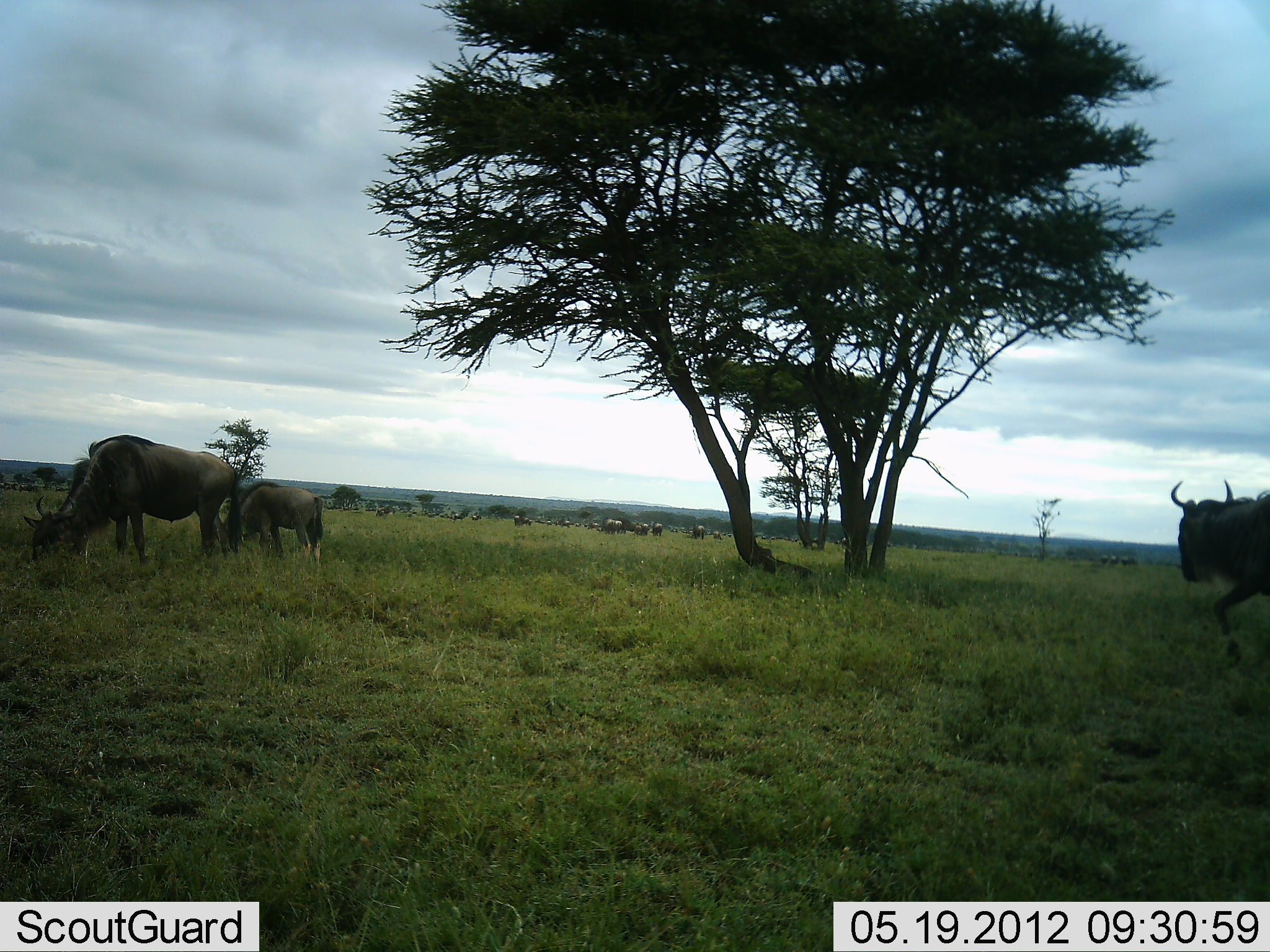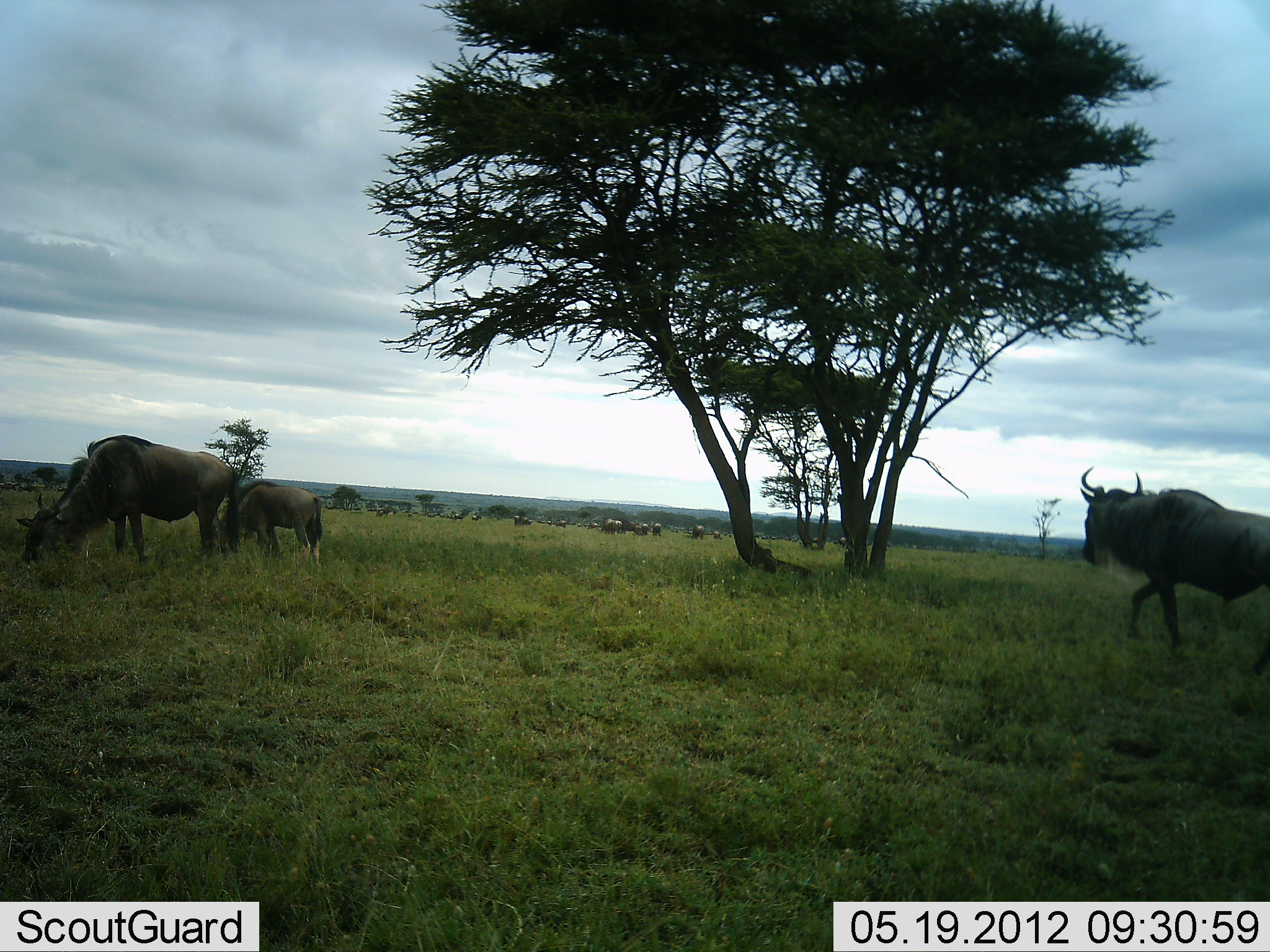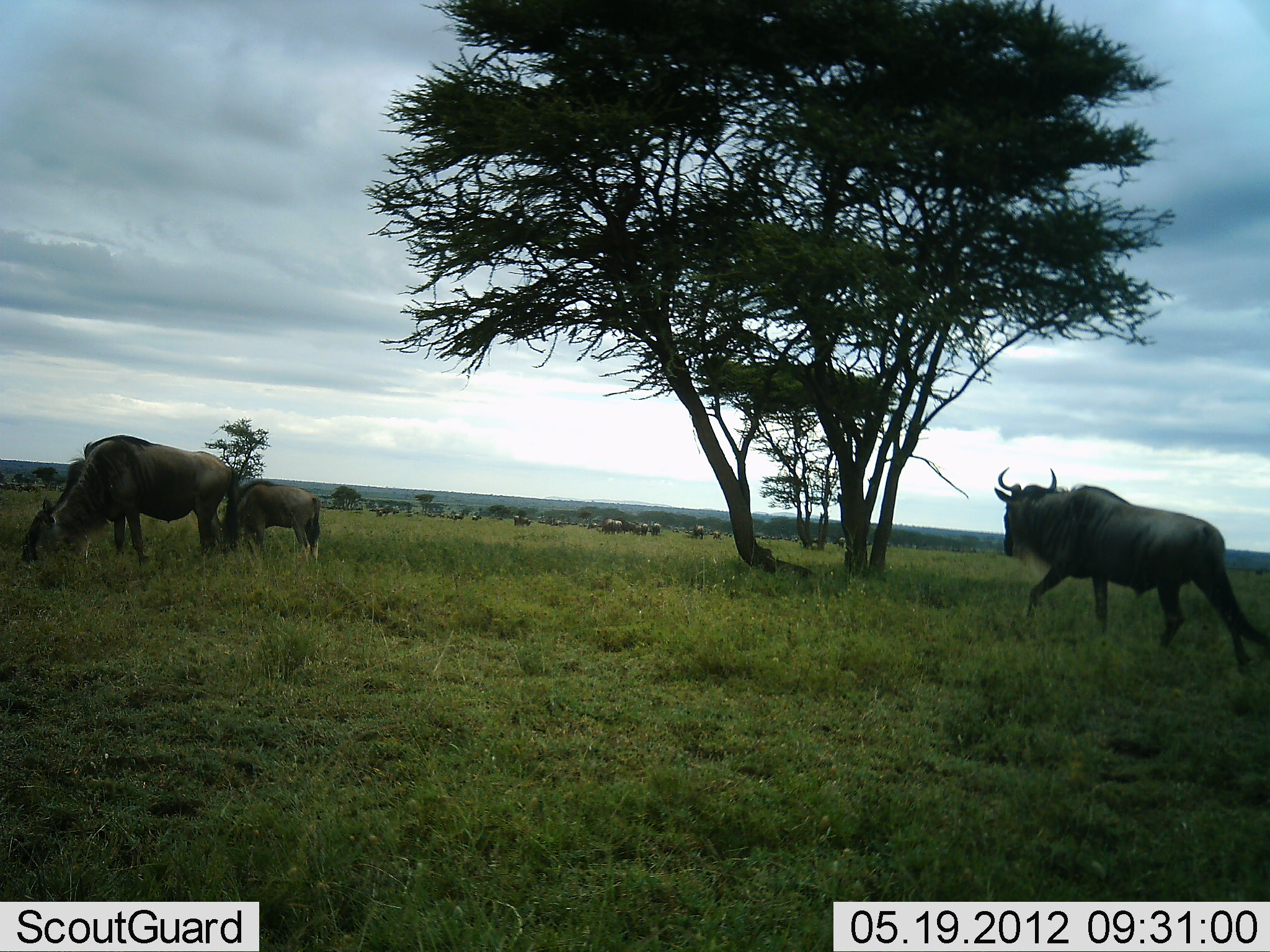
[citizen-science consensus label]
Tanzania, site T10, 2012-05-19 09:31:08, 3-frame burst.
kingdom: Animalia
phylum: Chordata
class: Mammalia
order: Artiodactyla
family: Bovidae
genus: Connochaetes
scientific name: Connochaetes taurinus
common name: blue wildebeest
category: wildebeest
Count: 11-50.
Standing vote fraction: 70%.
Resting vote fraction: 0%.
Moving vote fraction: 80%.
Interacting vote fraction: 0%.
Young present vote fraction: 70%.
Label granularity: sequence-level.